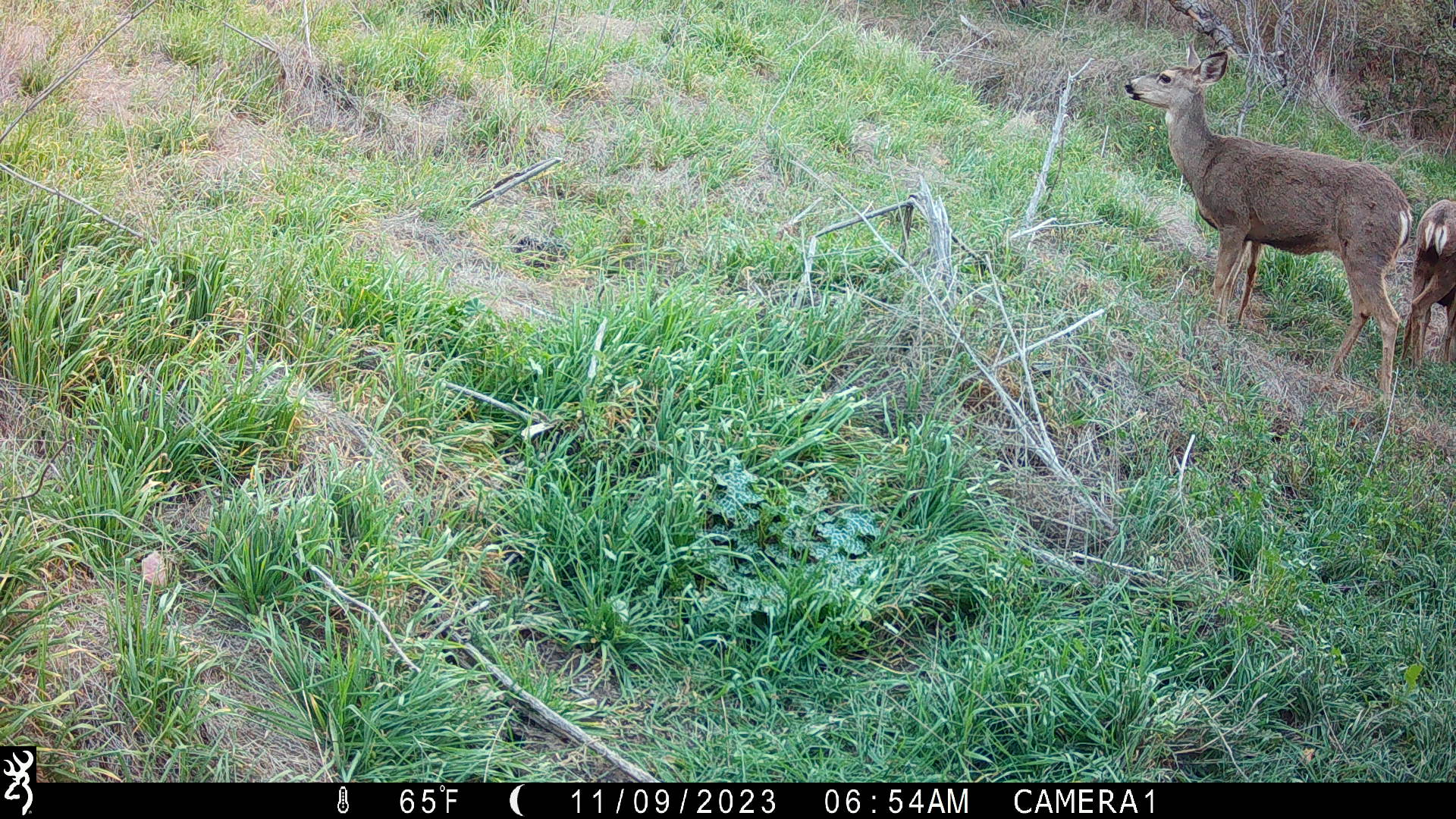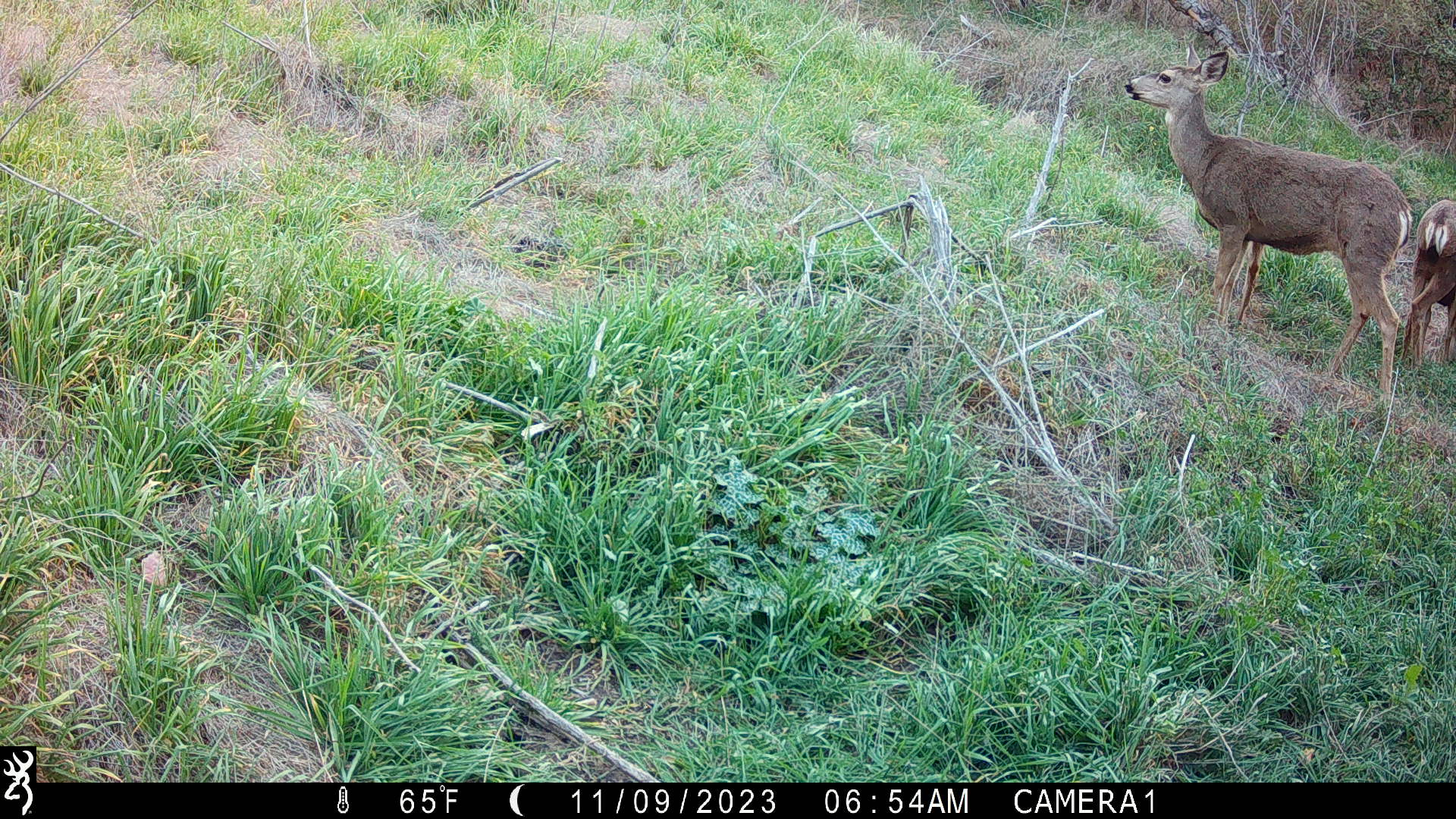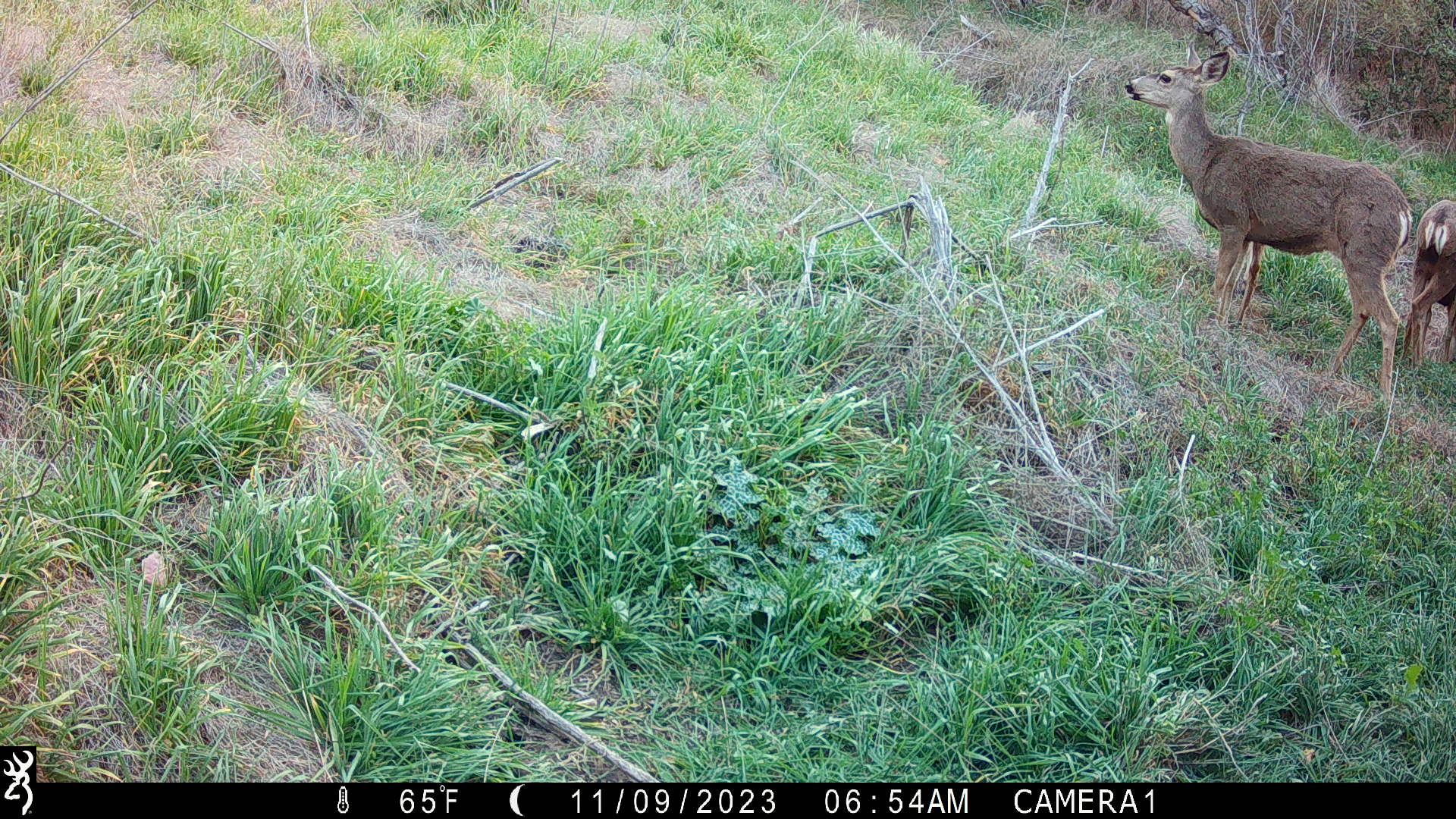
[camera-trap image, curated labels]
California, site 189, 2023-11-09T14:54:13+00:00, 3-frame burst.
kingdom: Animalia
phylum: Chordata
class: Mammalia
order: Artiodactyla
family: Cervidae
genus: Odocoileus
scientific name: Odocoileus hemionus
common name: mule deer